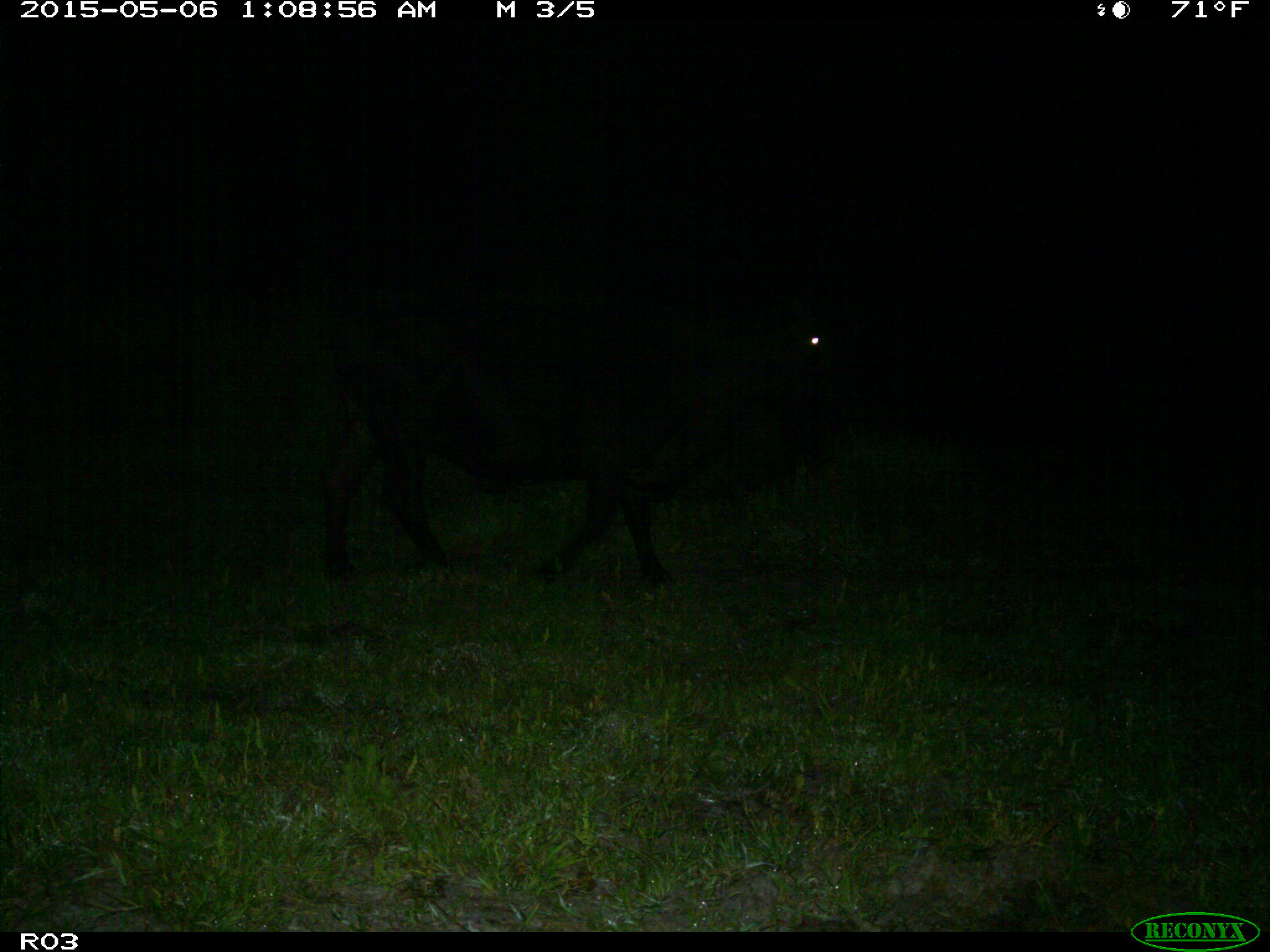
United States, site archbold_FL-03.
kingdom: Animalia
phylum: Chordata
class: Mammalia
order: Artiodactyla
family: Bovidae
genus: Bos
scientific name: Bos taurus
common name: domestic cow